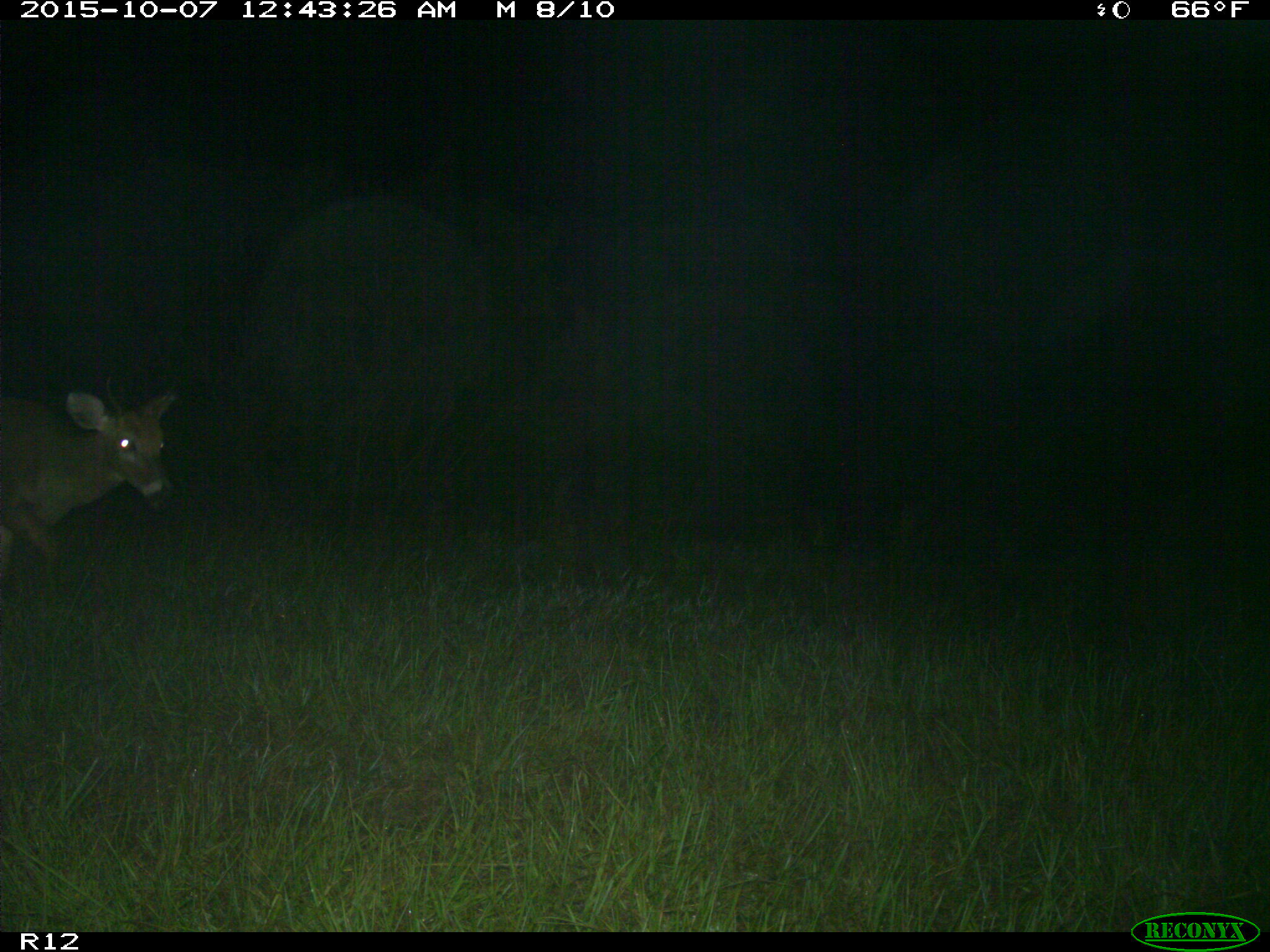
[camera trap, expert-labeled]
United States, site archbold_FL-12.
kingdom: Animalia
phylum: Chordata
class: Mammalia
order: Artiodactyla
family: Cervidae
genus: Odocoileus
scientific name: Odocoileus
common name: deer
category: unidentified deer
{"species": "unidentified deer (deer) (Odocoileus)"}